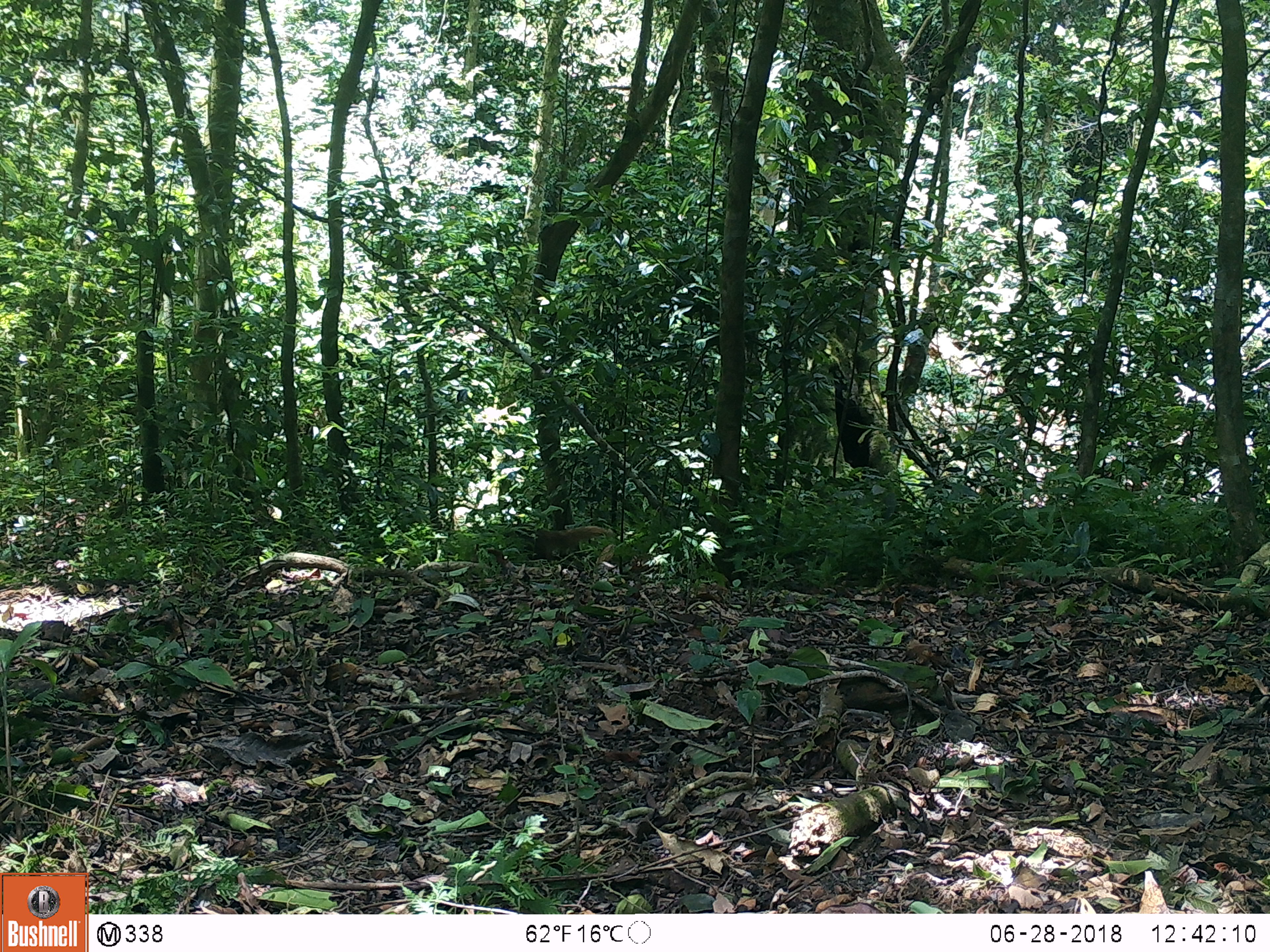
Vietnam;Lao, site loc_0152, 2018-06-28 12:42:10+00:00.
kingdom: Animalia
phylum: Chordata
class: Mammalia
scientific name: Mammalia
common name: mammal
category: unidentified mammal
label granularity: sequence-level